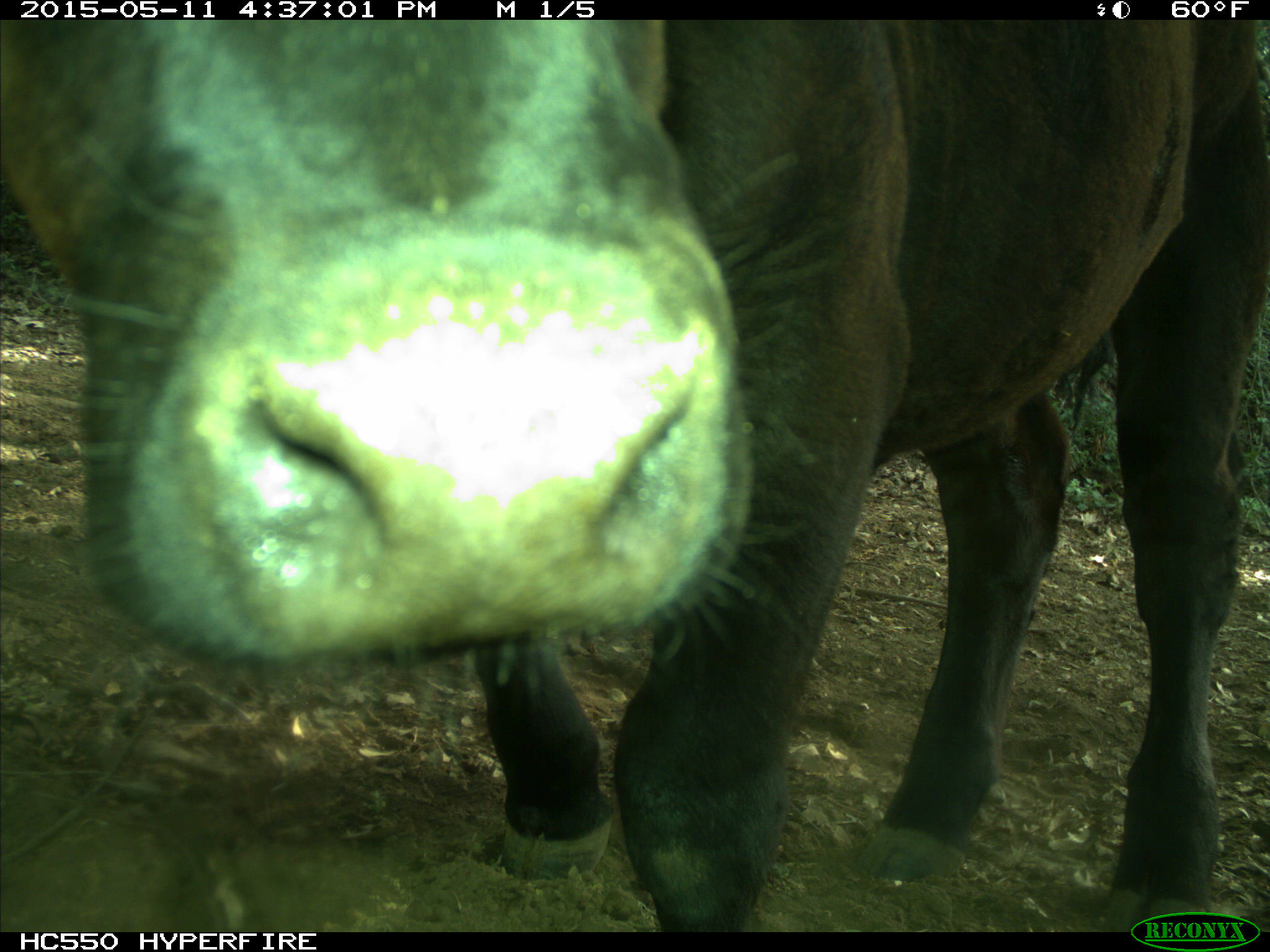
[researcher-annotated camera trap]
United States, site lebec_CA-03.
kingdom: Animalia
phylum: Chordata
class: Mammalia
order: Artiodactyla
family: Bovidae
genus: Bos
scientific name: Bos taurus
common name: domestic cow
Bos taurus (domestic cow).